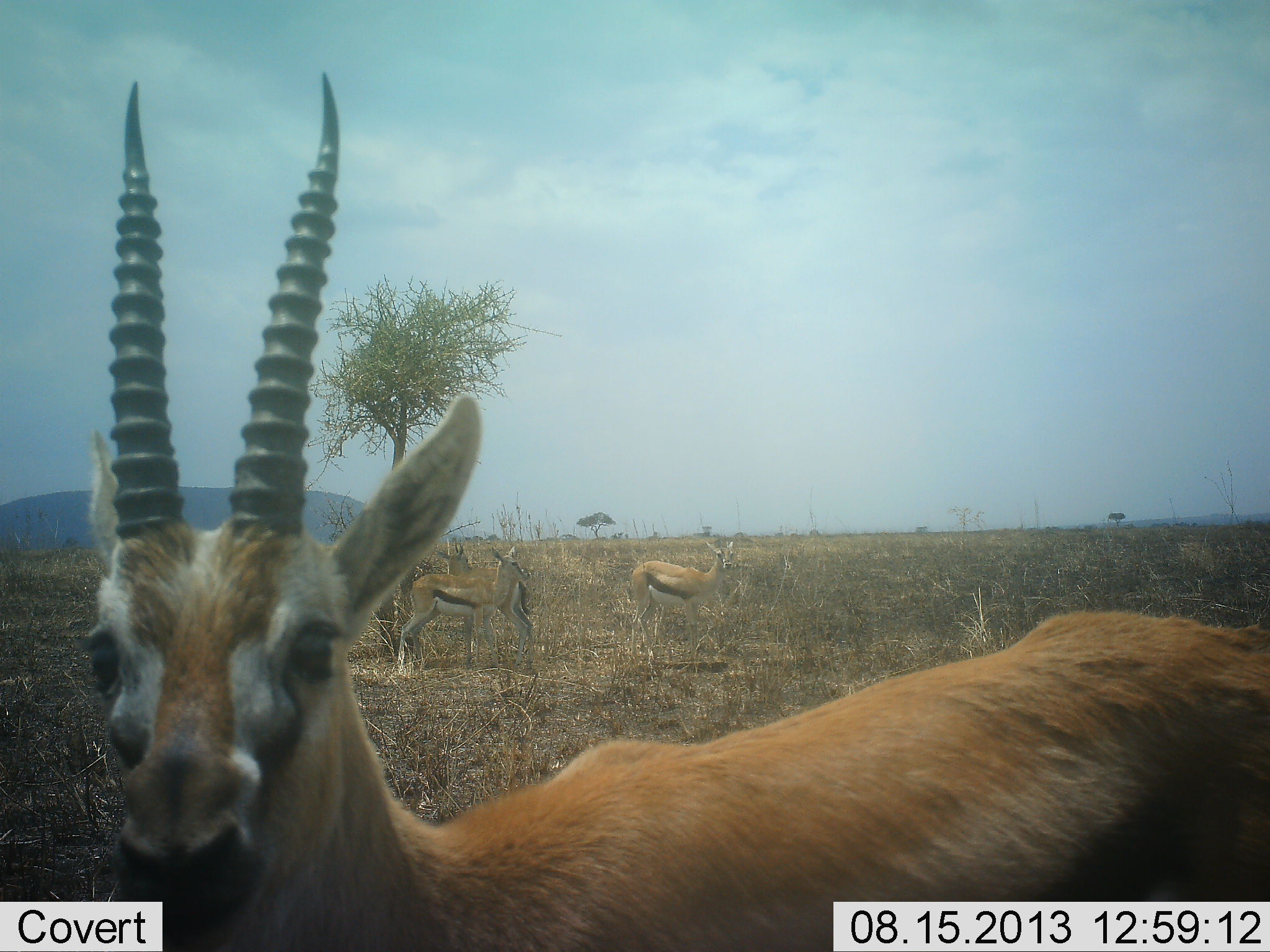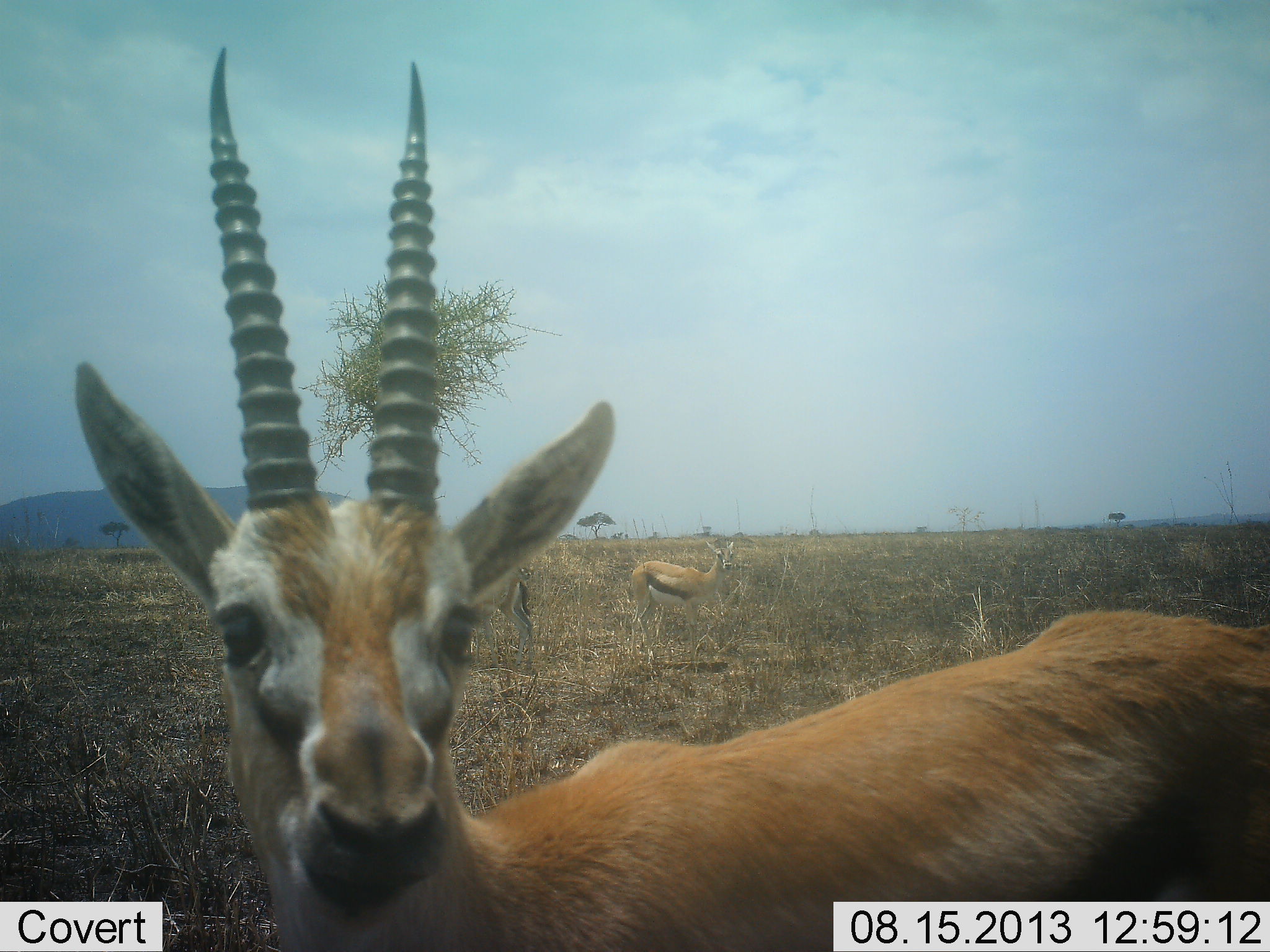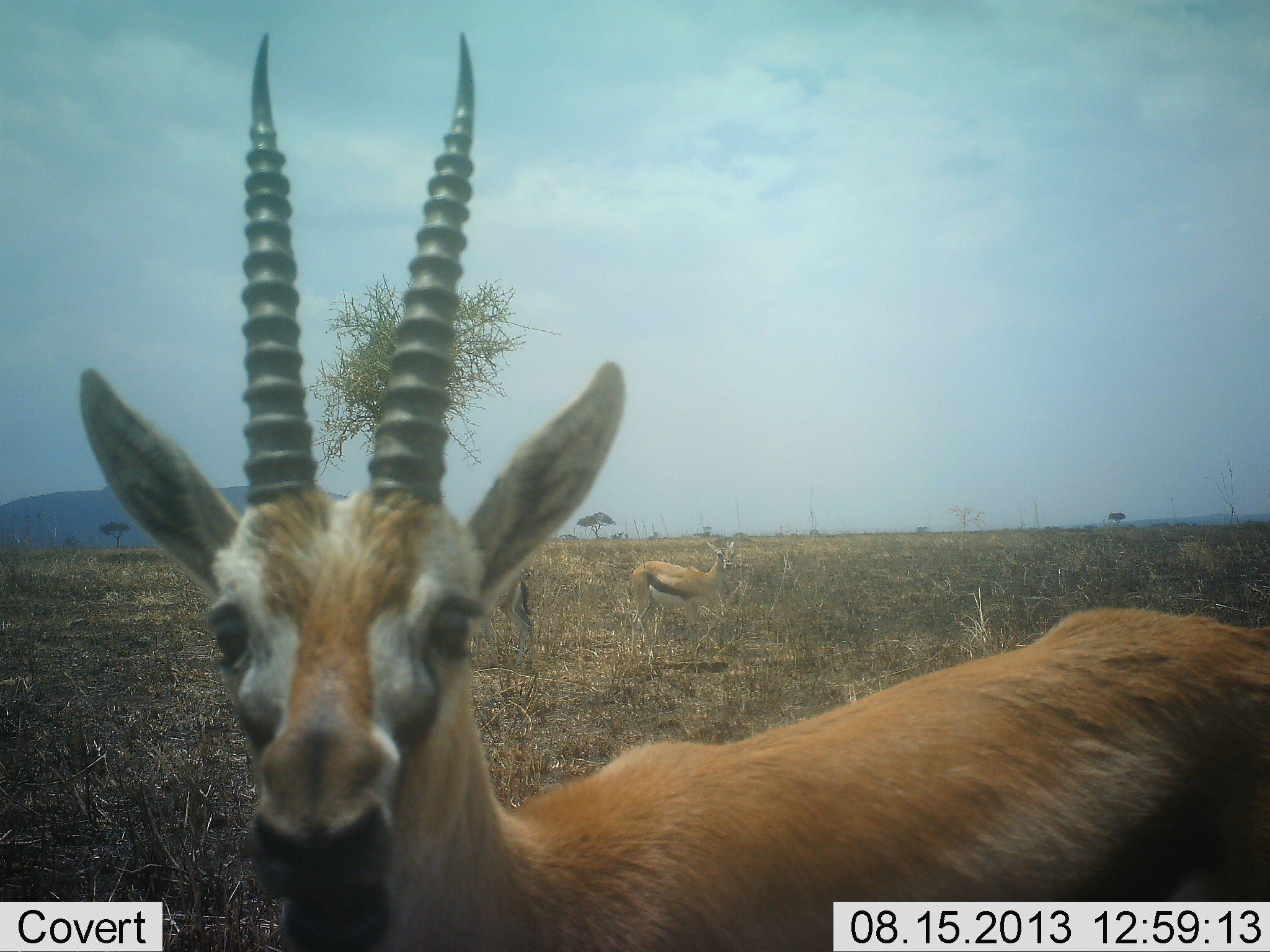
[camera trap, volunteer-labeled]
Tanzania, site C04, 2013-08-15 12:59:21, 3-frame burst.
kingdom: Animalia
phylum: Chordata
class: Mammalia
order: Artiodactyla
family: Bovidae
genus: Eudorcas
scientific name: Eudorcas thomsonii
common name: thomson's gazelle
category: gazellethomsons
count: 3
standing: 93%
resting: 7%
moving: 4%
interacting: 15%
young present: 0%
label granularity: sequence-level